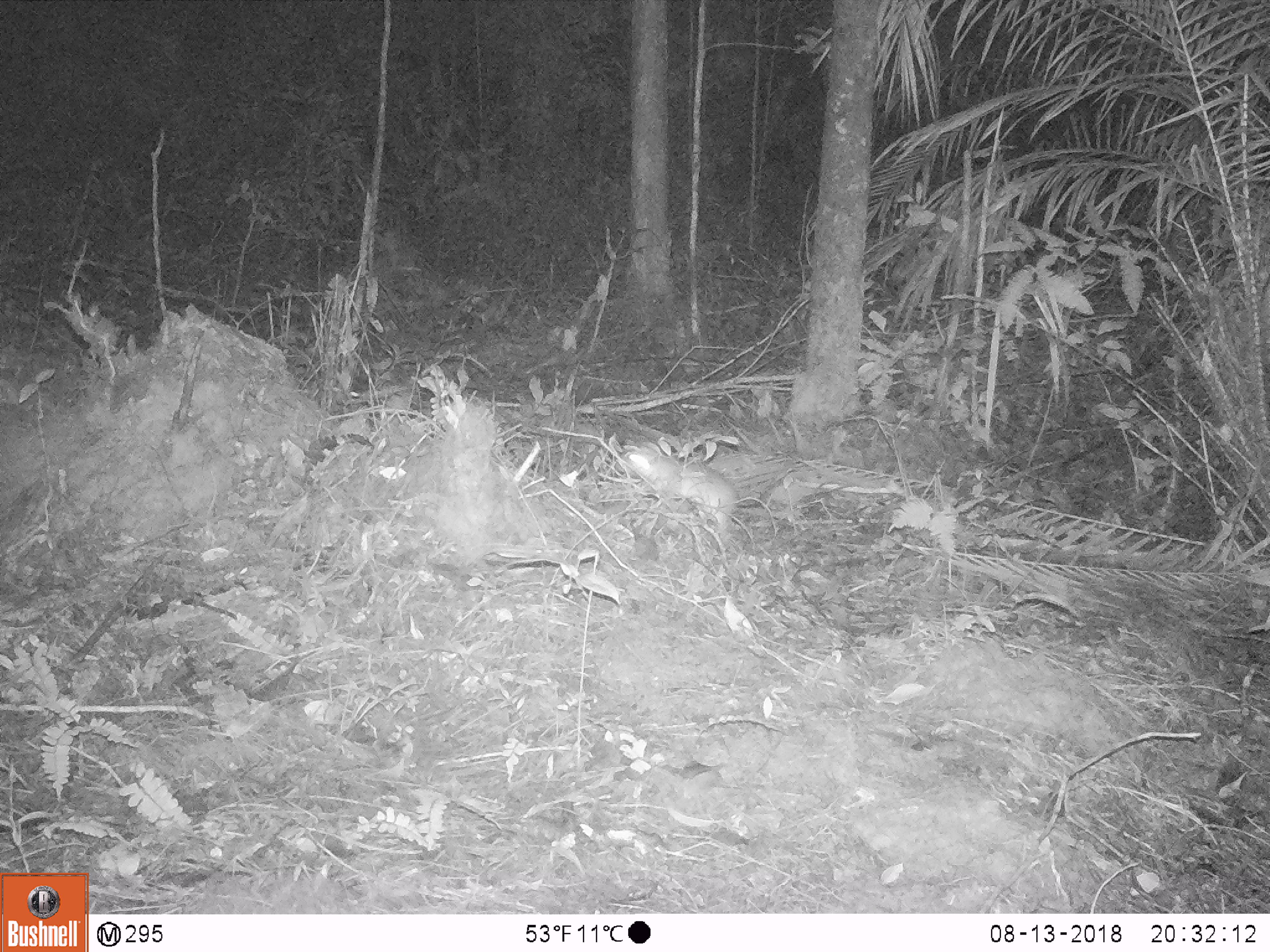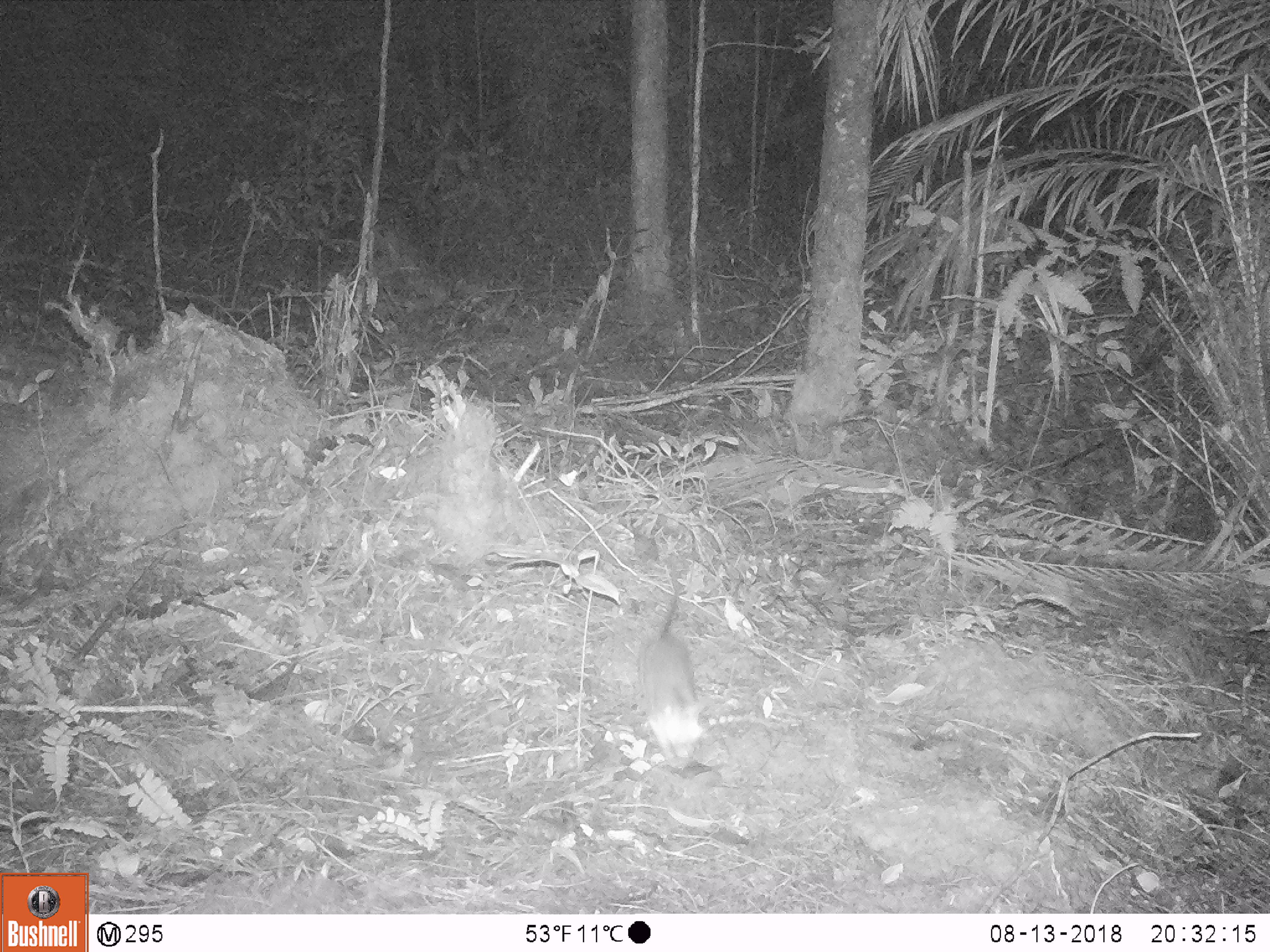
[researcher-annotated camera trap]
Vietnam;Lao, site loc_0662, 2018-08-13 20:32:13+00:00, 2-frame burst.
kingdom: Animalia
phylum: Chordata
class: Mammalia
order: Rodentia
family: Muridae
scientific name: Muridae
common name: old-world mice and rats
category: unidentified murid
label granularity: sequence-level